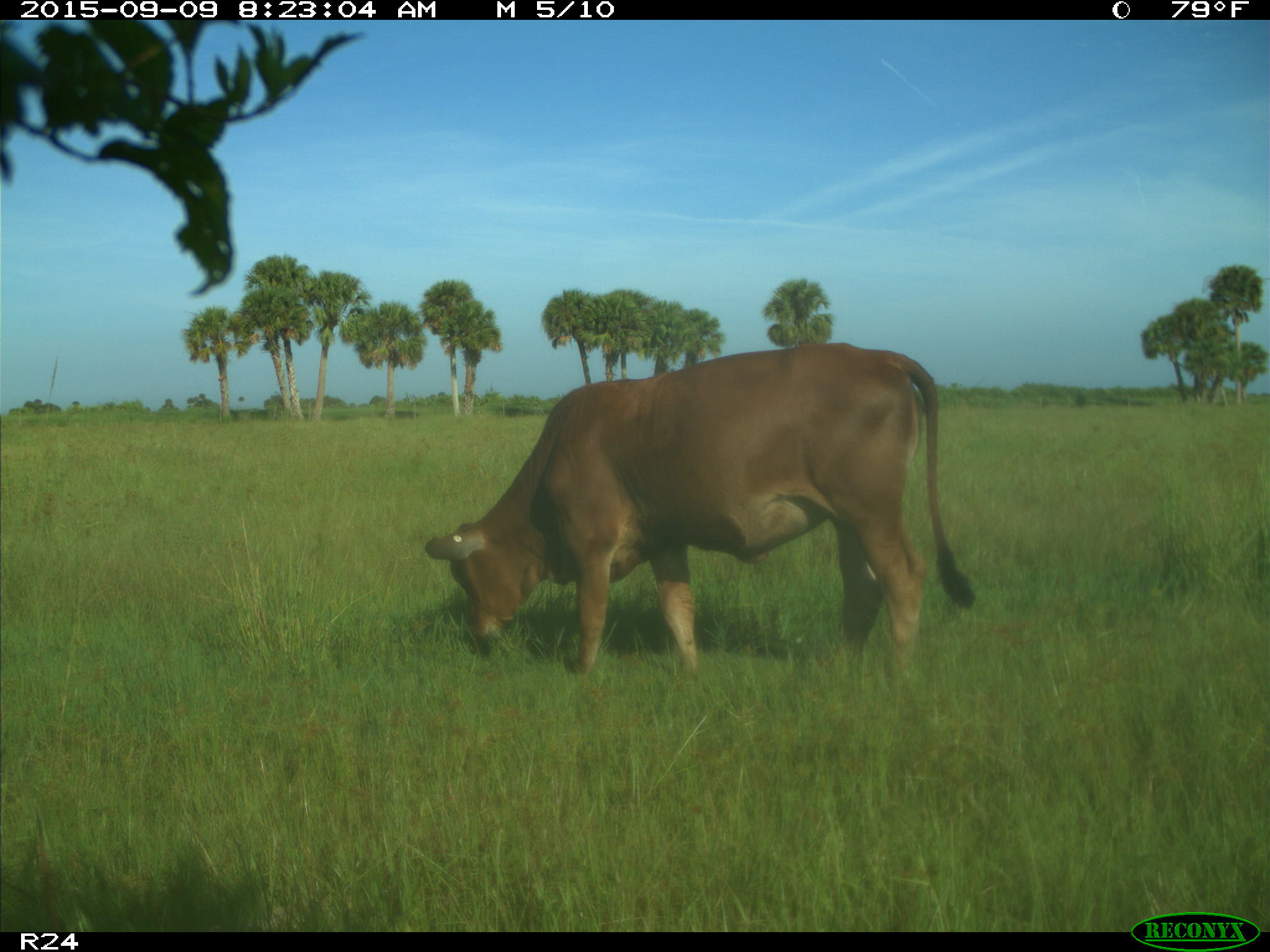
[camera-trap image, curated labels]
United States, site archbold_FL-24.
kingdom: Animalia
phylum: Chordata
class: Mammalia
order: Artiodactyla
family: Bovidae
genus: Bos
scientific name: Bos taurus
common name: domestic cow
Bos taurus (domestic cow).